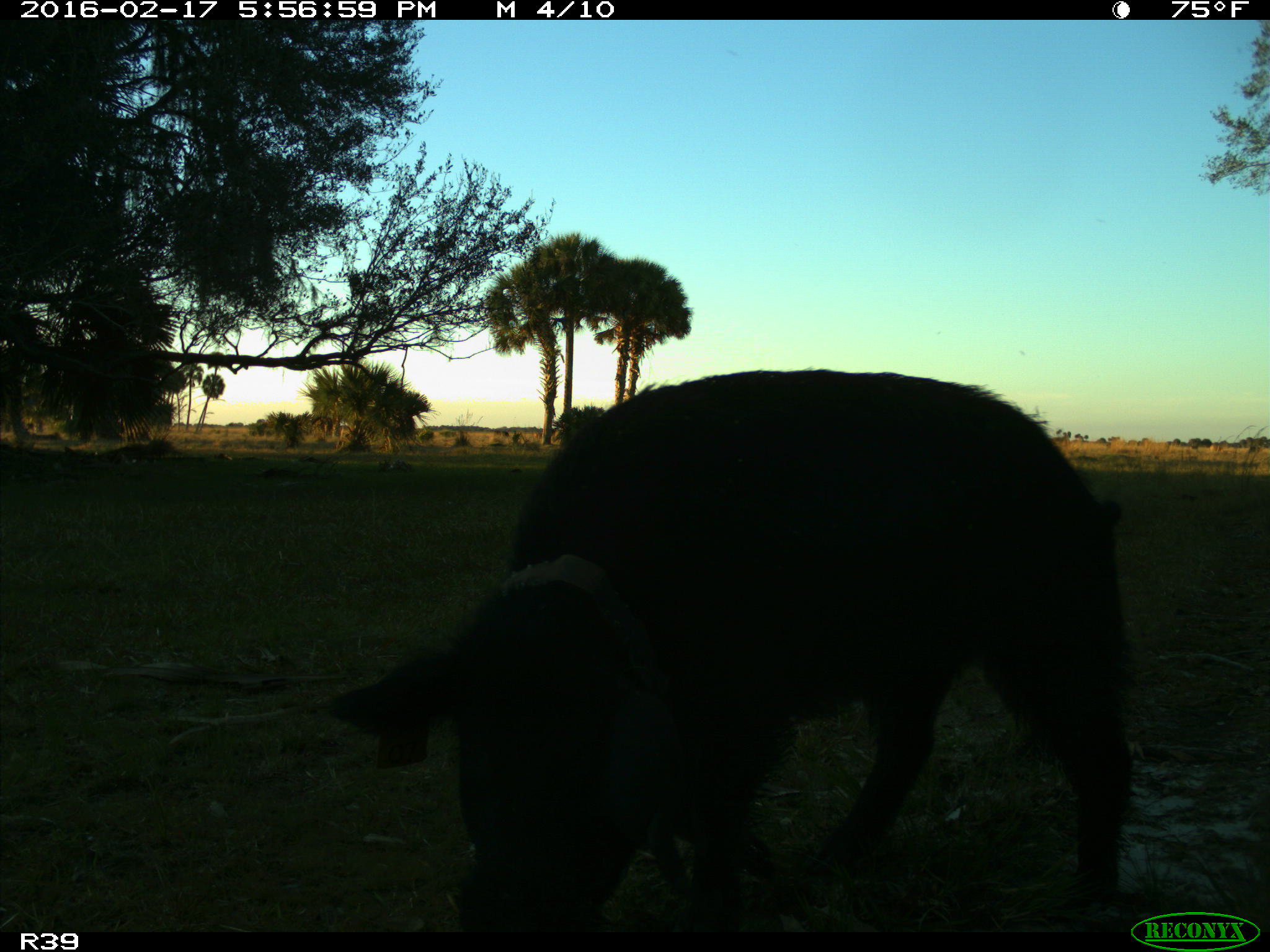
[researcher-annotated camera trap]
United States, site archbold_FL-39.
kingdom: Animalia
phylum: Chordata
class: Mammalia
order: Artiodactyla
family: Suidae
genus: Sus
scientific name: Sus scrofa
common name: wild boar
Sus scrofa (wild boar).